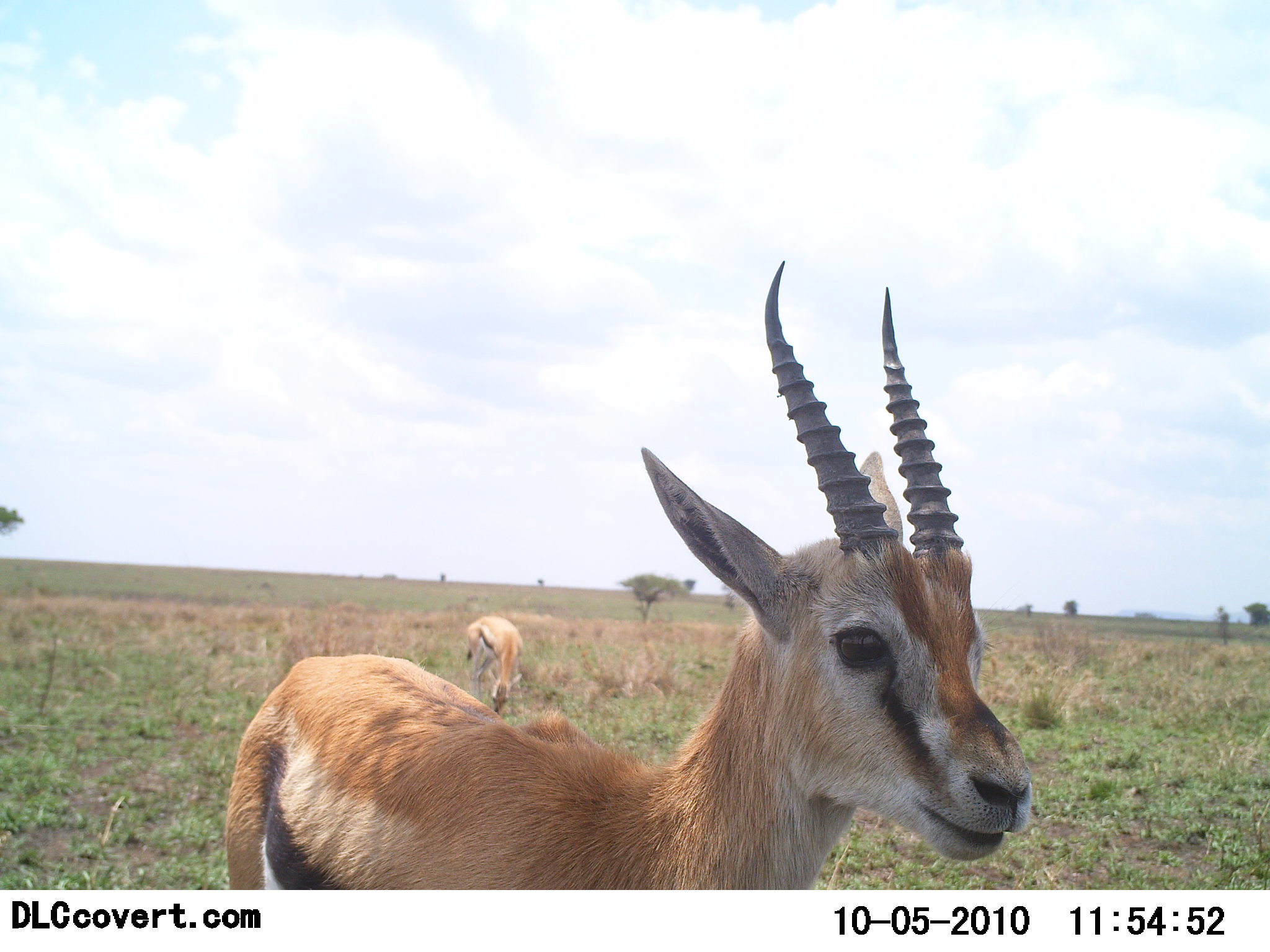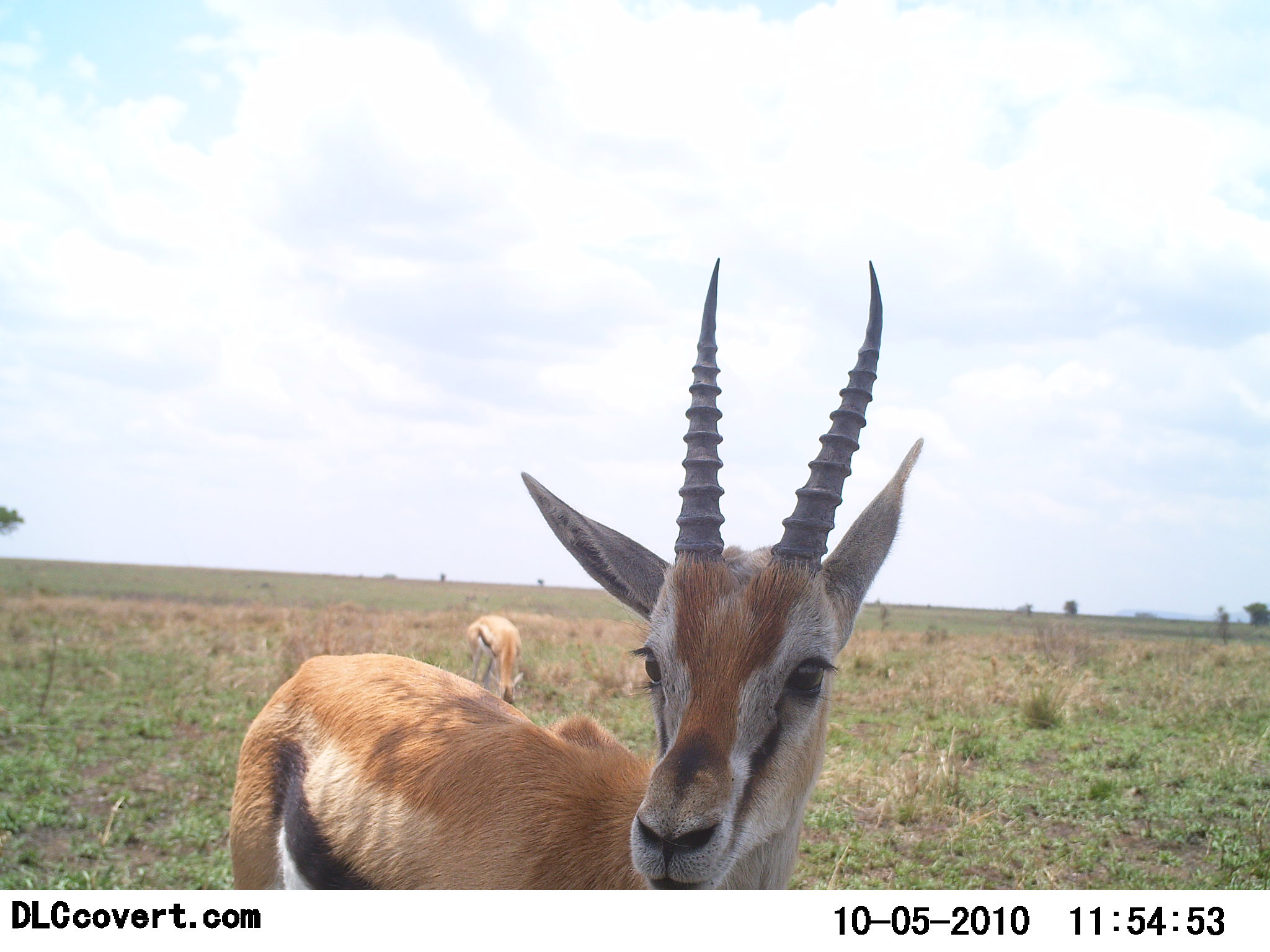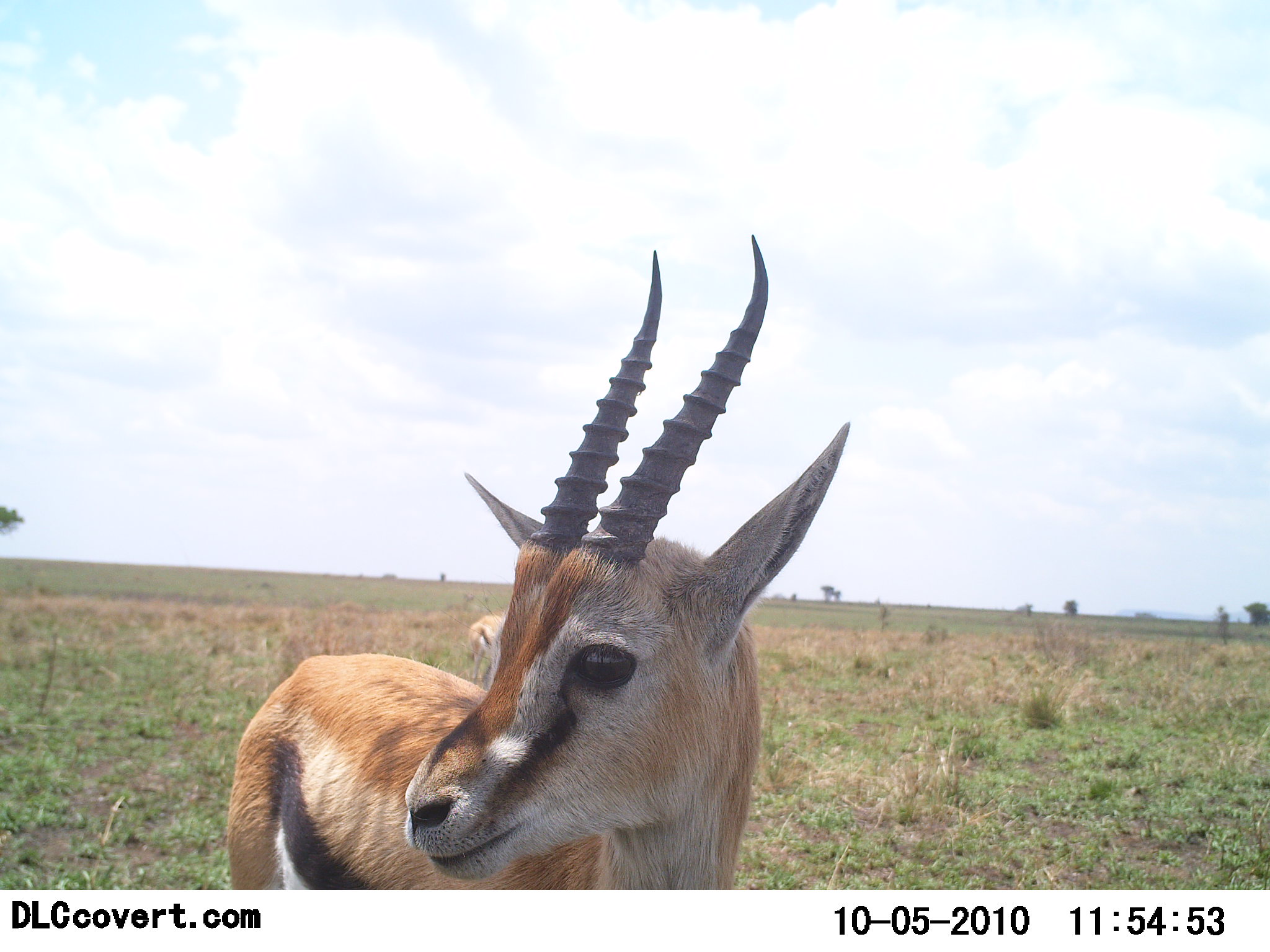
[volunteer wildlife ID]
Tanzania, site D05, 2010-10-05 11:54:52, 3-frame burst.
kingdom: Animalia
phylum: Chordata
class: Mammalia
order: Artiodactyla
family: Bovidae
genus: Eudorcas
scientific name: Eudorcas thomsonii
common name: thomson's gazelle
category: gazellethomsons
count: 2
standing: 92%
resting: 0%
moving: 8%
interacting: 8%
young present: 15%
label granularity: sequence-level